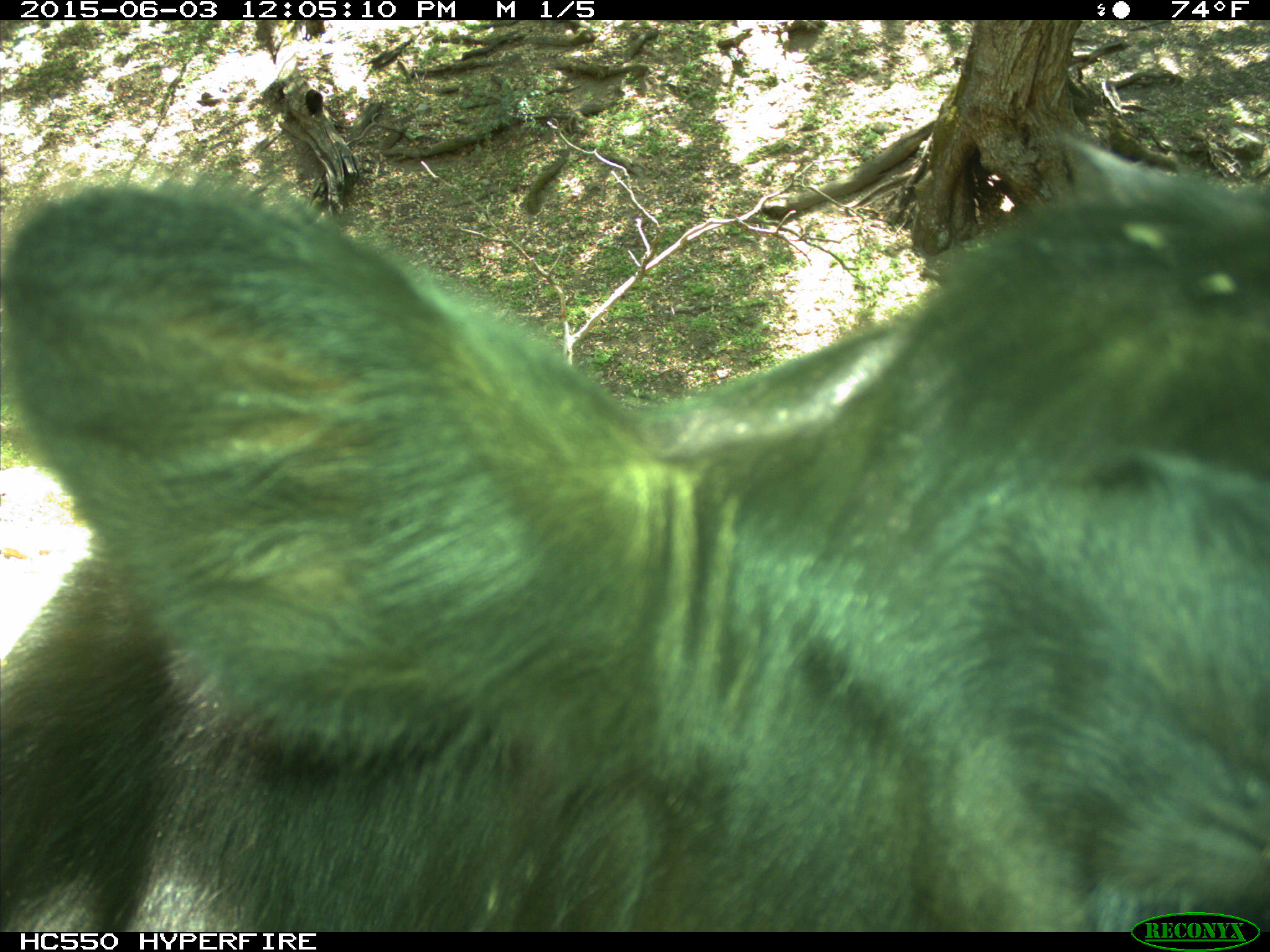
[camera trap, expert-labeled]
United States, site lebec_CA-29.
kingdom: Animalia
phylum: Chordata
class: Mammalia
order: Artiodactyla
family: Bovidae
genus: Bos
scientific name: Bos taurus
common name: domestic cow